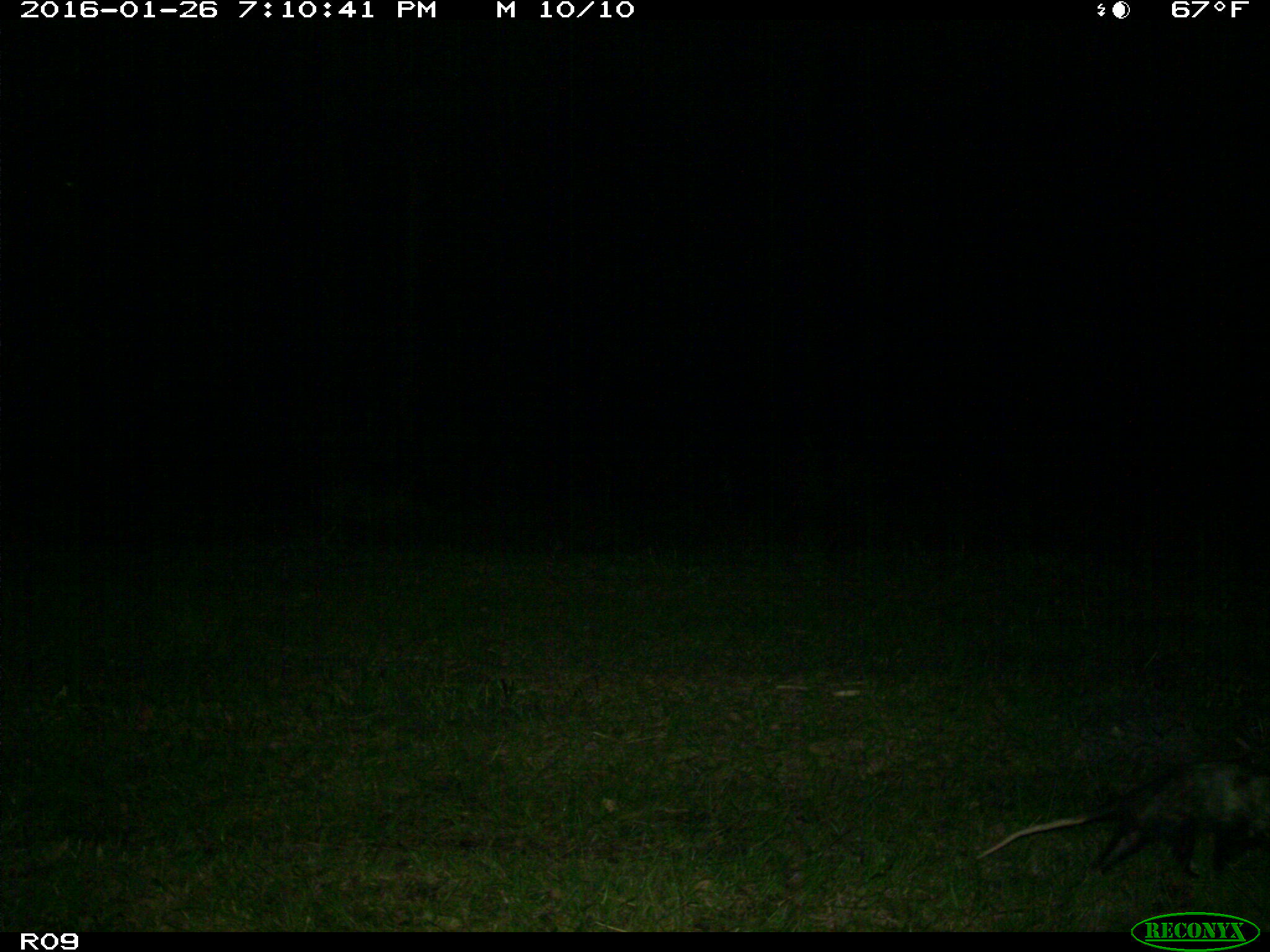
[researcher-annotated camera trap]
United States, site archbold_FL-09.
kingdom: Animalia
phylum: Chordata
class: Mammalia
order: Didelphimorphia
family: Didelphidae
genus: Didelphis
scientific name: Didelphis virginiana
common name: virginia opossum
Didelphis virginiana (virginia opossum).